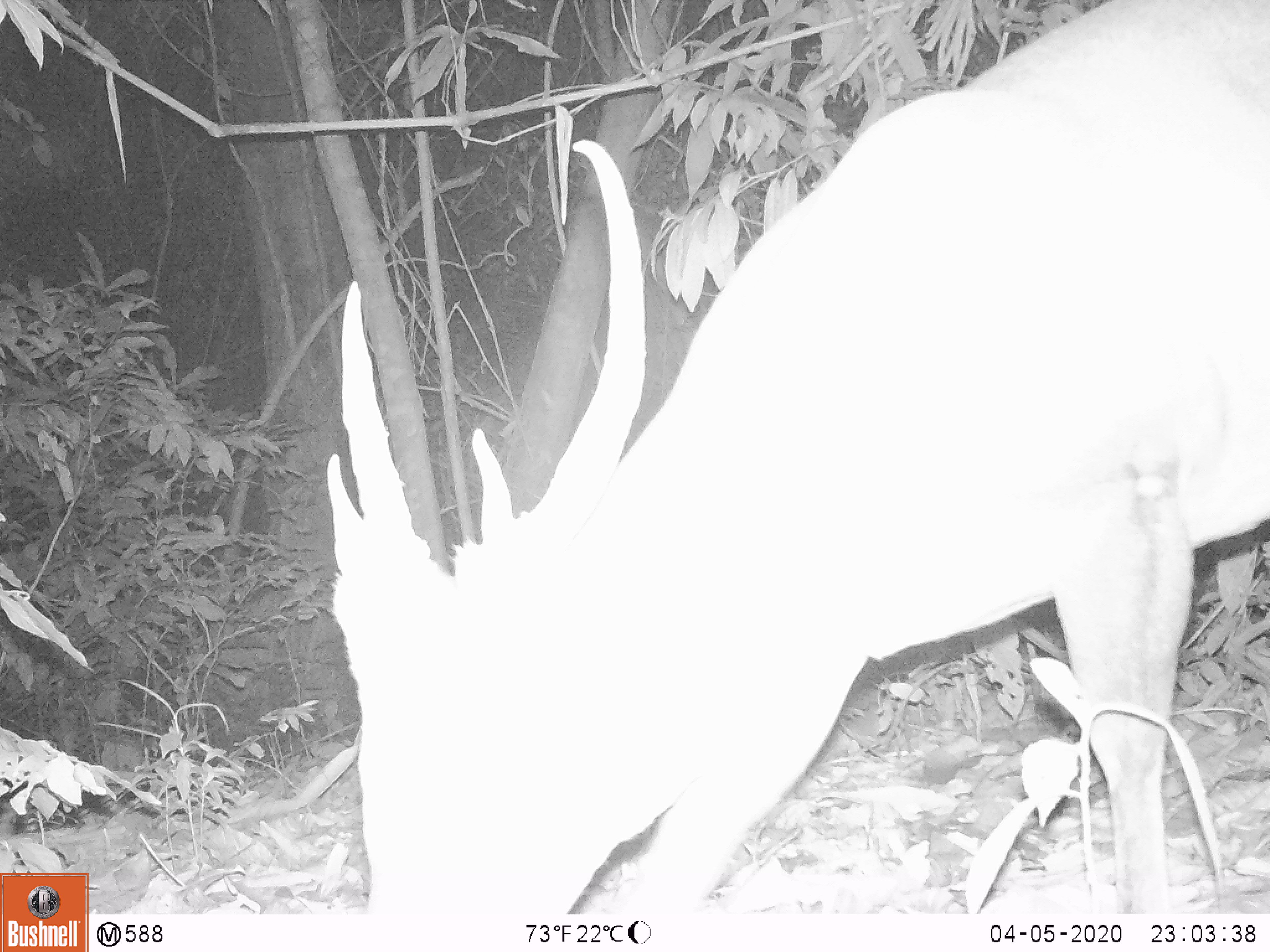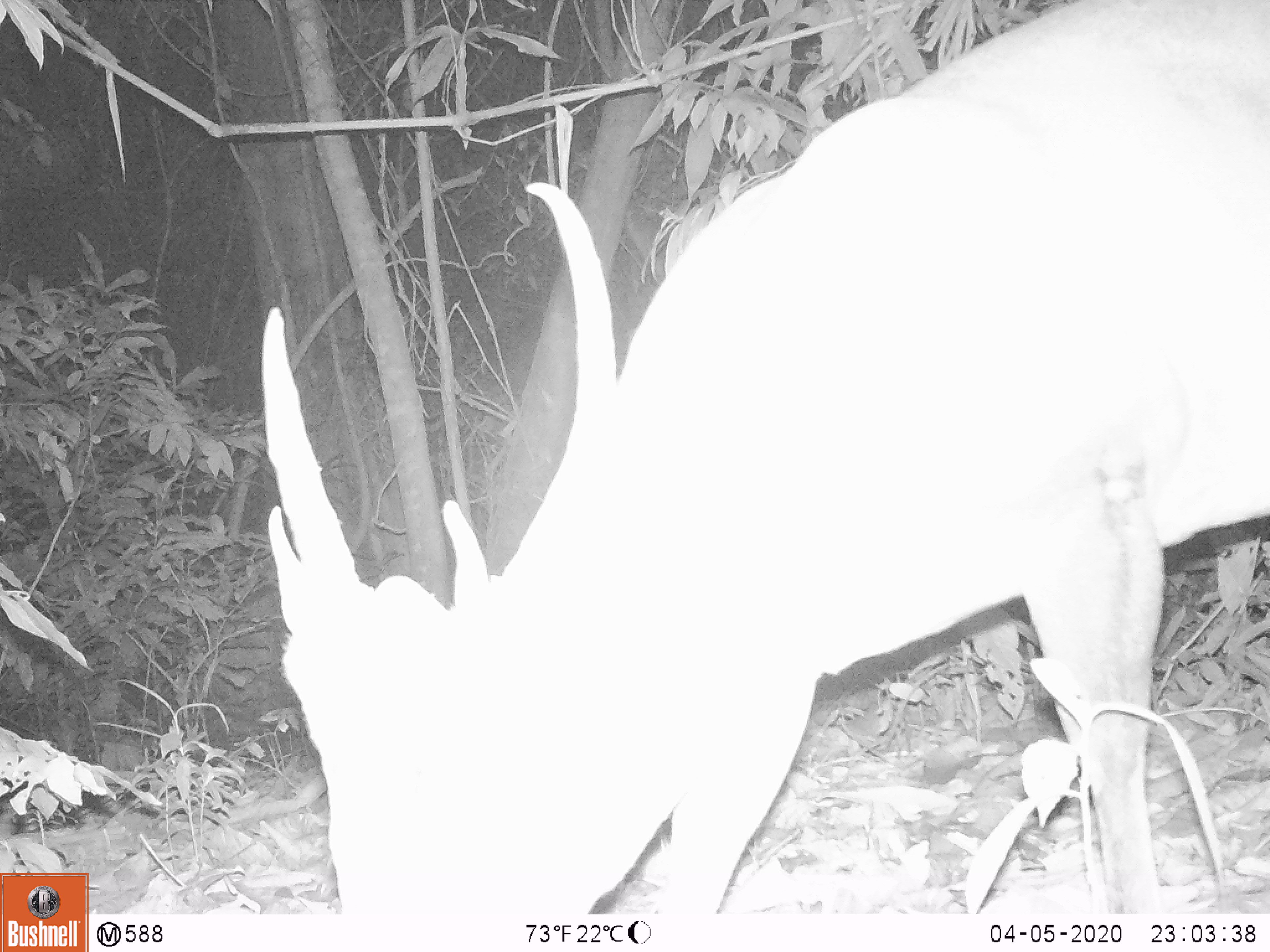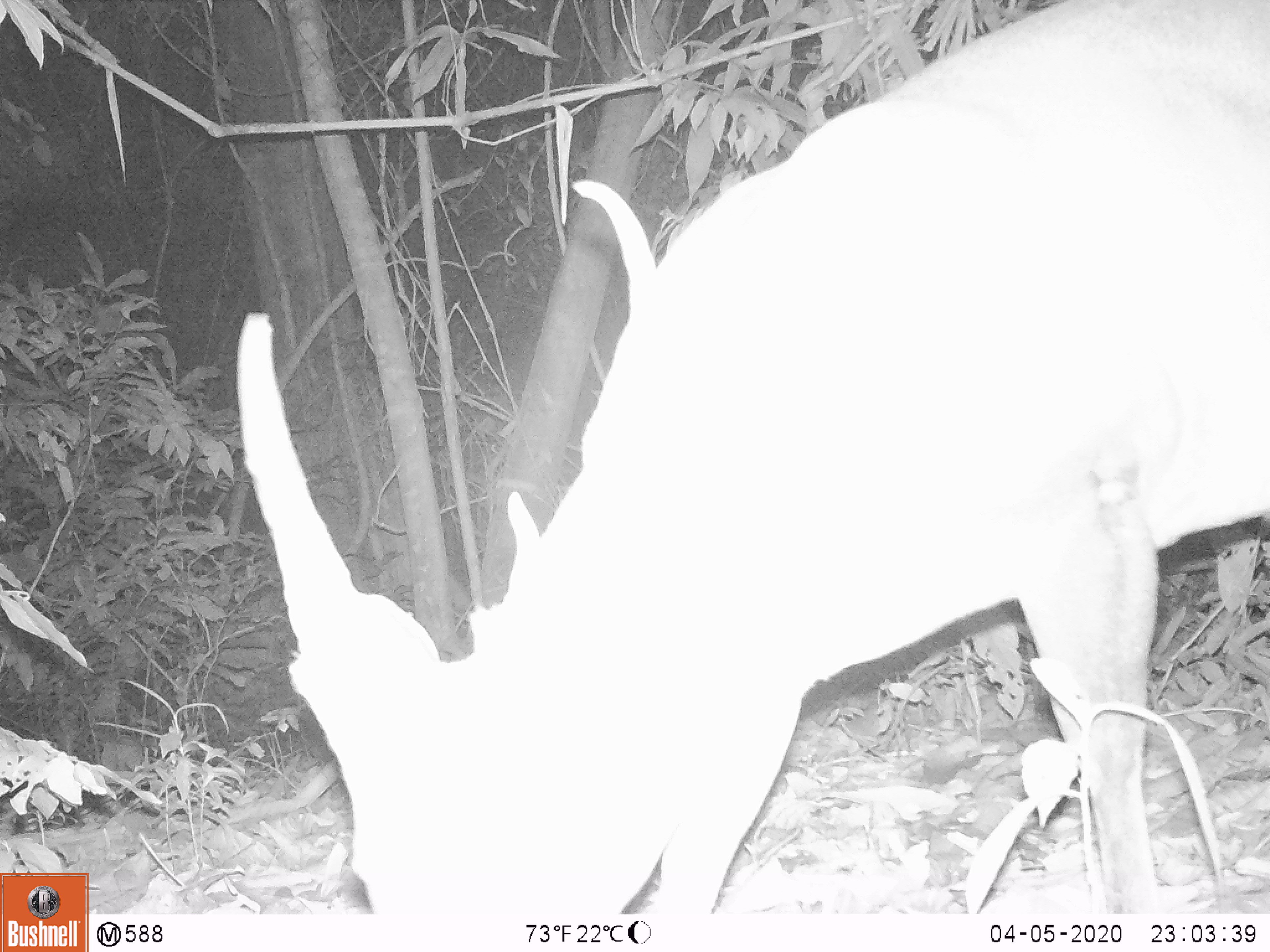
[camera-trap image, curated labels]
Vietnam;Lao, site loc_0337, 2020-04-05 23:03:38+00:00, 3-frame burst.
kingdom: Animalia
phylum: Chordata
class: Mammalia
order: Artiodactyla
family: Cervidae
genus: Muntiacus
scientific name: Muntiacus vuquangensis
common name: large-antlered muntjac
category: large antlered muntjac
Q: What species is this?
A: Large antlered muntjac (large-antlered muntjac) (Muntiacus vuquangensis).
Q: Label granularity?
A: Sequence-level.